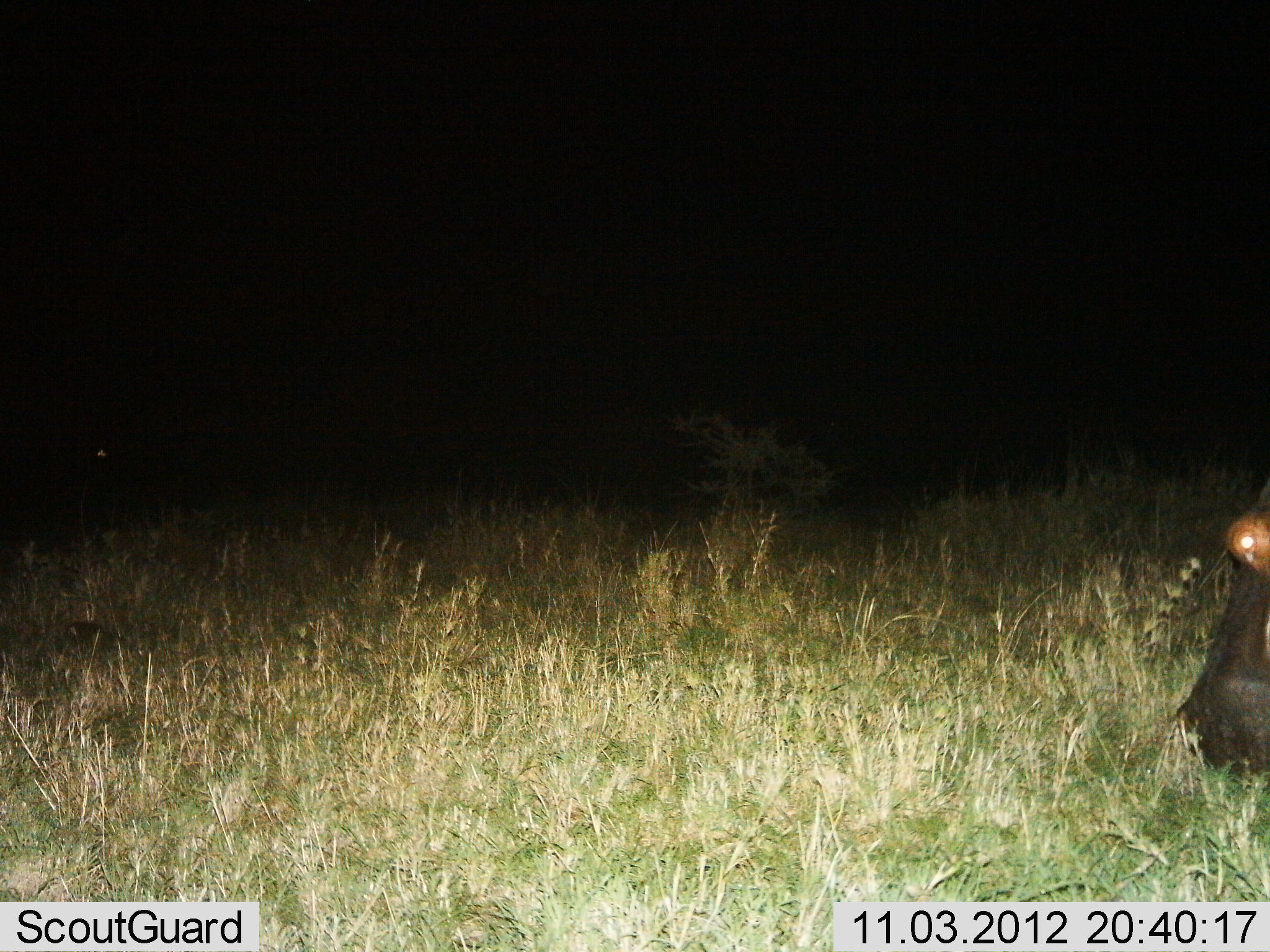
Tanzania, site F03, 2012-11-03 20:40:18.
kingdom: Animalia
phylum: Chordata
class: Mammalia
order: Artiodactyla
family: Hippopotamidae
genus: Hippopotamus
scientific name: Hippopotamus amphibius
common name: hippopotamus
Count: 1.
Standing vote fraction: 10%.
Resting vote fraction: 0%.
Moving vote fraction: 0%.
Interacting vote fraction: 0%.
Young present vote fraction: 0%.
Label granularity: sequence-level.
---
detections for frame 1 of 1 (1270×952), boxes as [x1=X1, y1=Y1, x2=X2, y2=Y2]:
animal: [x1=1163, y1=473, x2=1270, y2=787]